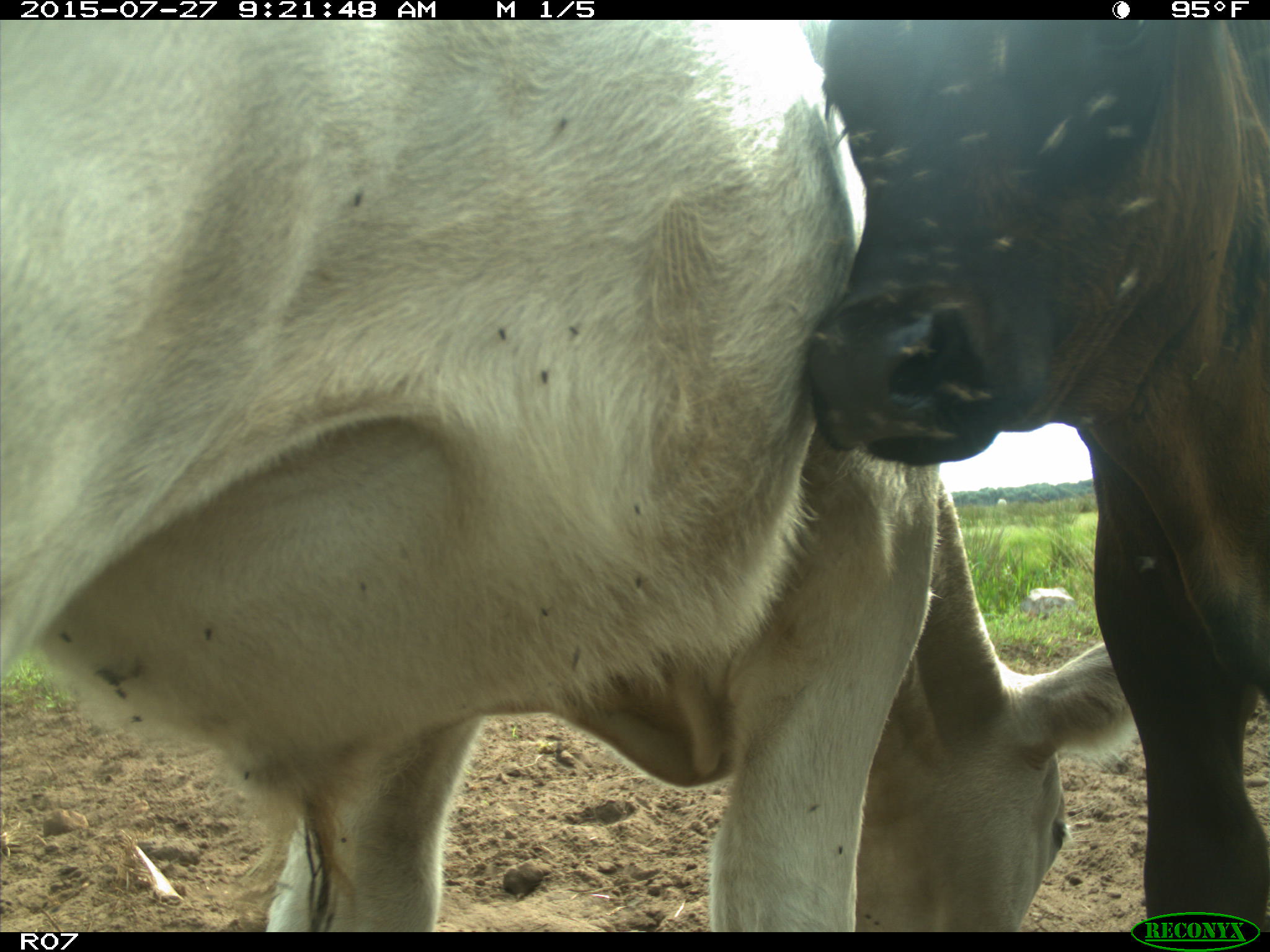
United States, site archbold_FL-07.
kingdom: Animalia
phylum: Chordata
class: Mammalia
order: Artiodactyla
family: Bovidae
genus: Bos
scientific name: Bos taurus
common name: domestic cow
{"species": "Bos taurus (domestic cow)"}